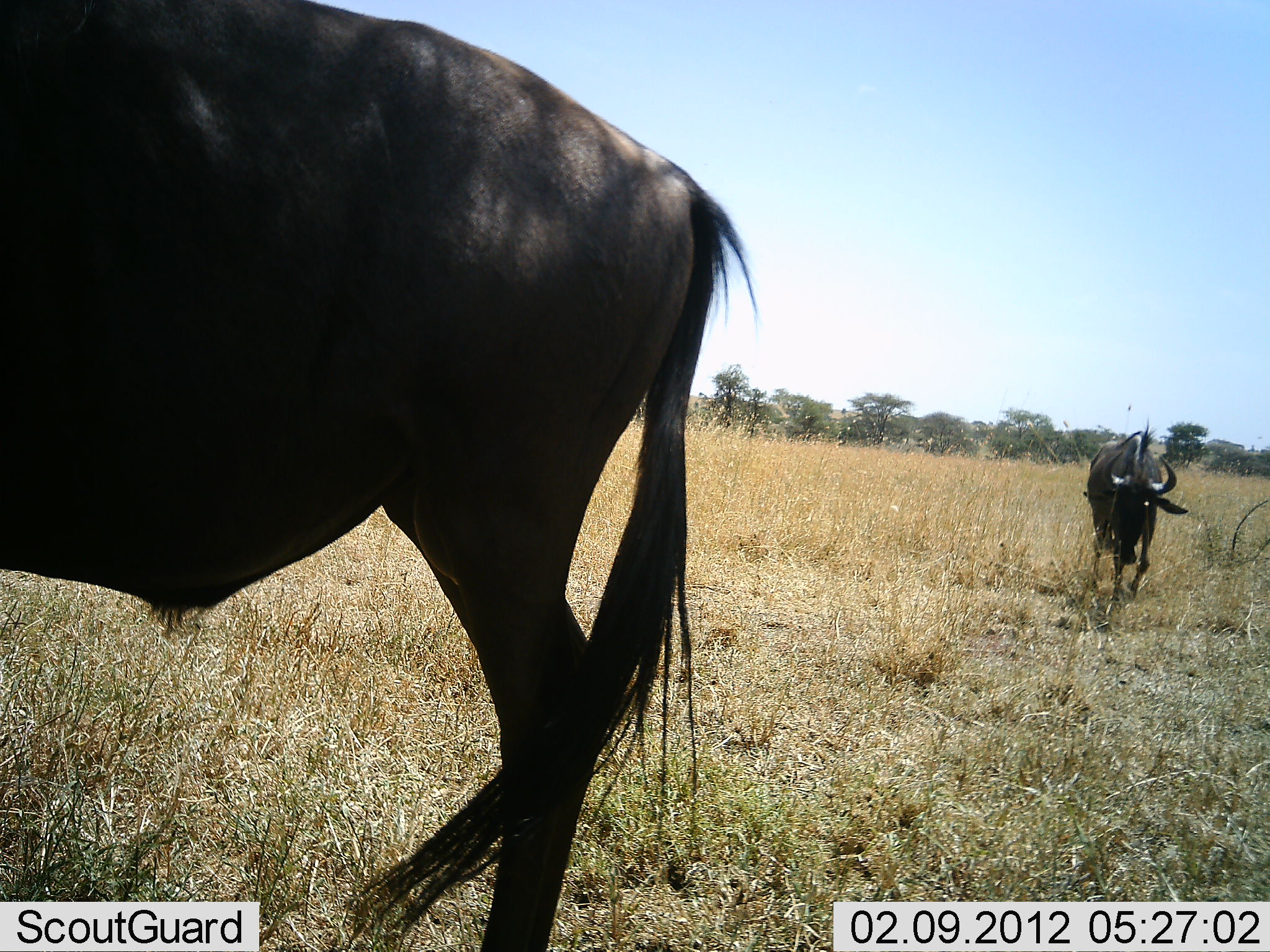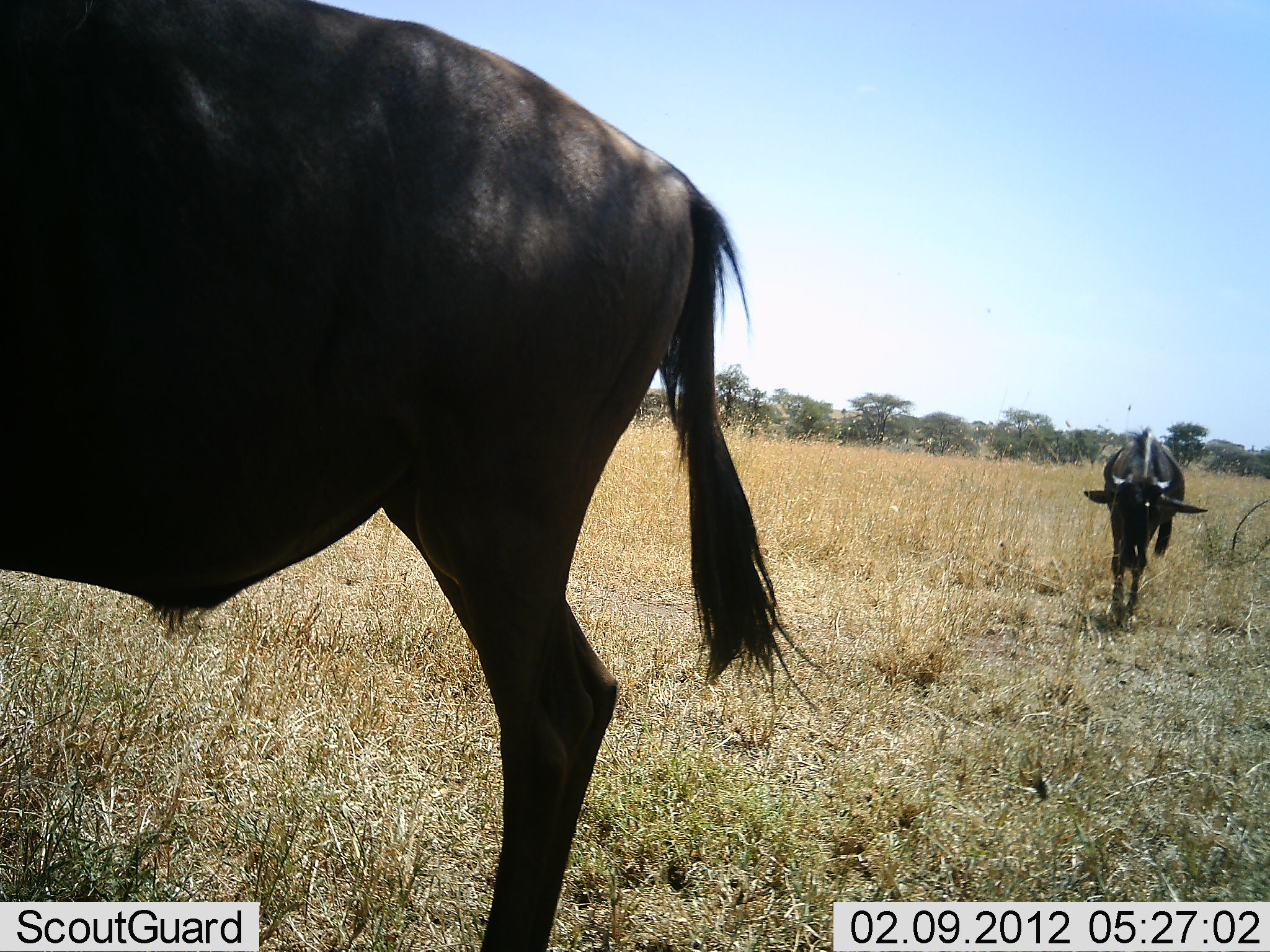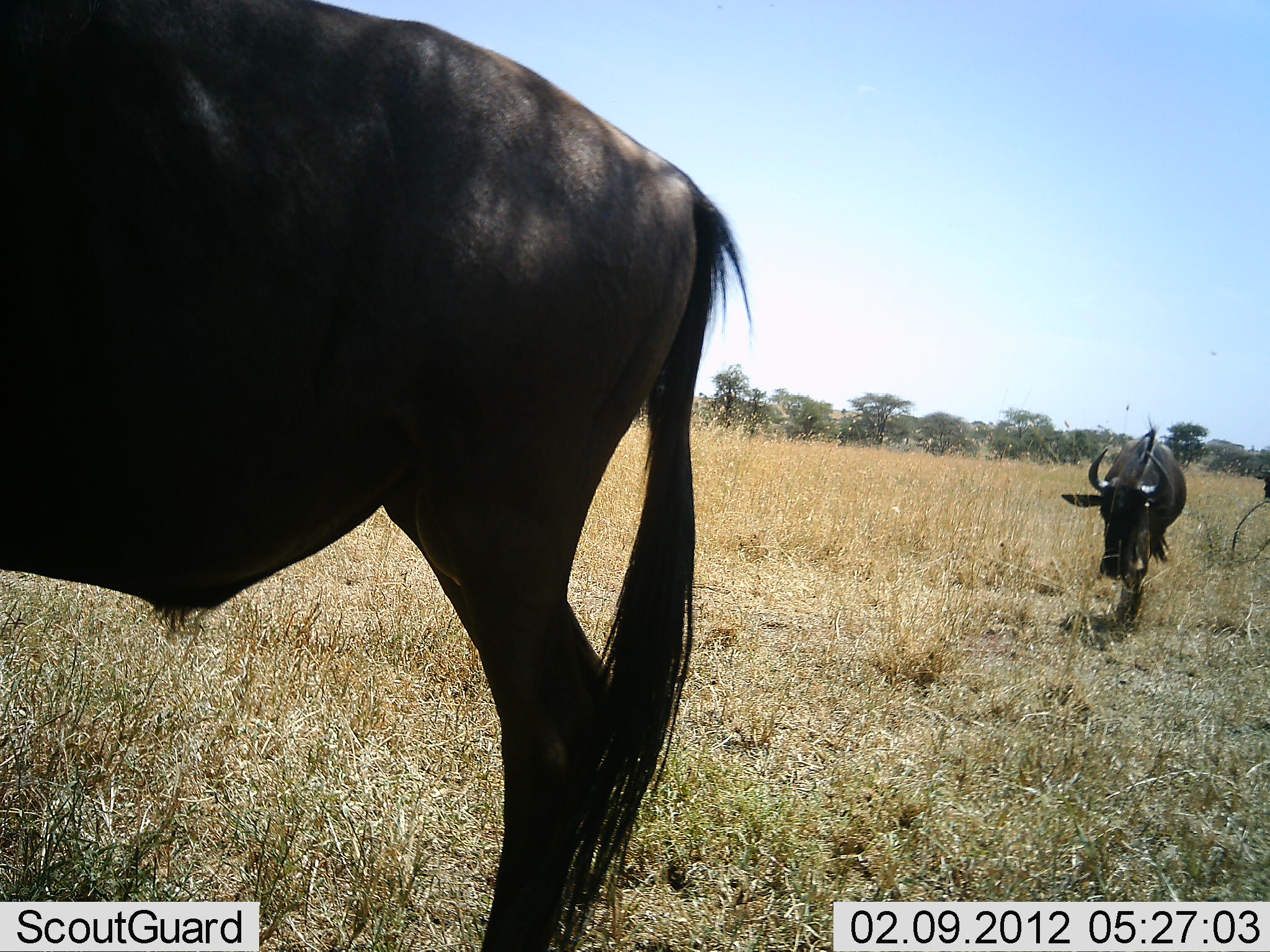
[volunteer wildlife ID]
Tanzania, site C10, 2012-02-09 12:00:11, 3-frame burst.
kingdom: Animalia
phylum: Chordata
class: Mammalia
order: Artiodactyla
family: Bovidae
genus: Connochaetes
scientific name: Connochaetes taurinus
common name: blue wildebeest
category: wildebeest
Wildebeest (blue wildebeest) (Connochaetes taurinus), count 2. Behavior (volunteer vote fractions): standing 100%, resting 0%, moving 88%, interacting 0%. Young present (vote fraction): 0%. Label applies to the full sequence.